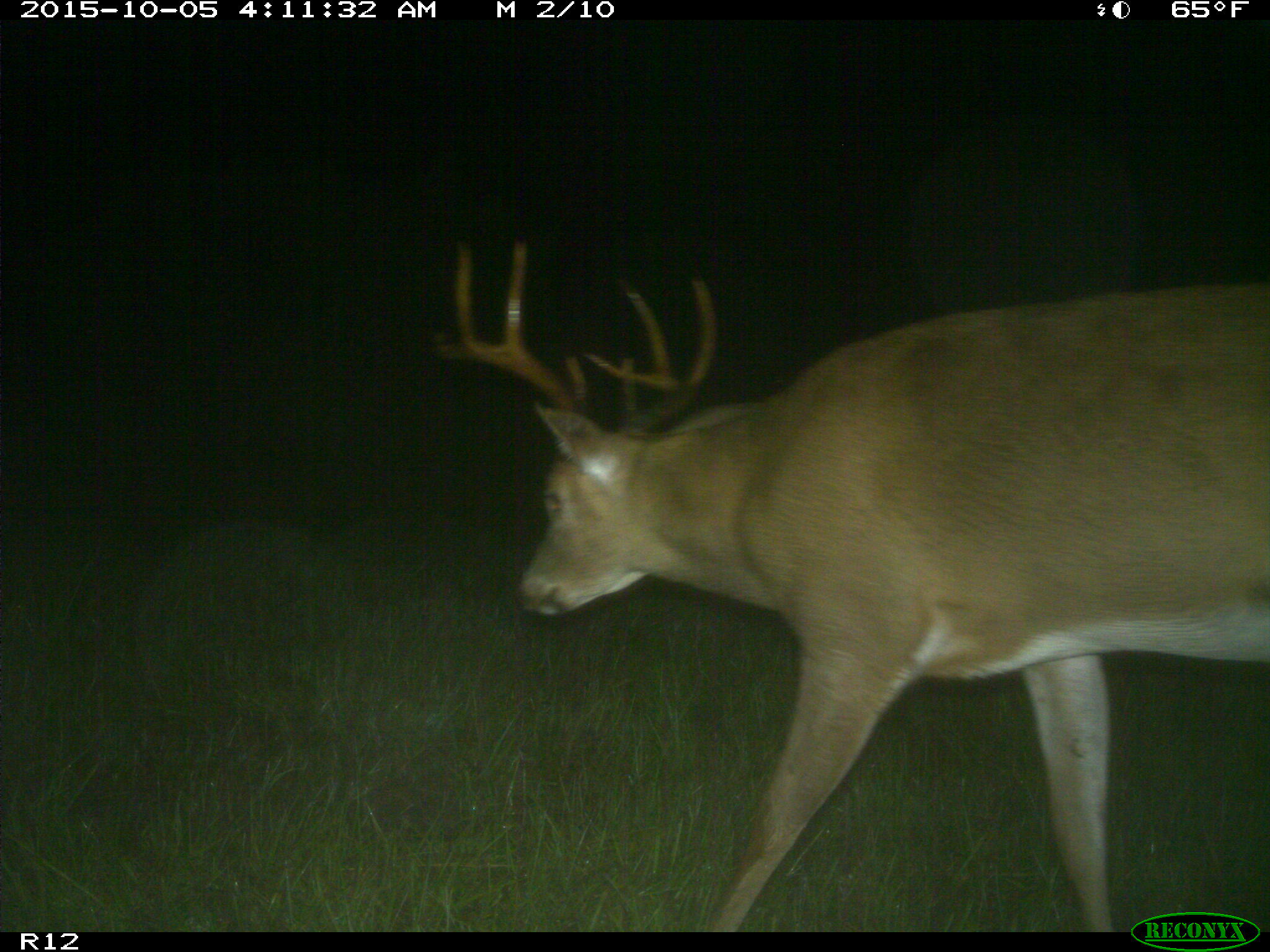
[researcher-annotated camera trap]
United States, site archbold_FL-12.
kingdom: Animalia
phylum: Chordata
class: Mammalia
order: Artiodactyla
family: Cervidae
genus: Odocoileus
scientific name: Odocoileus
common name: deer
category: unidentified deer